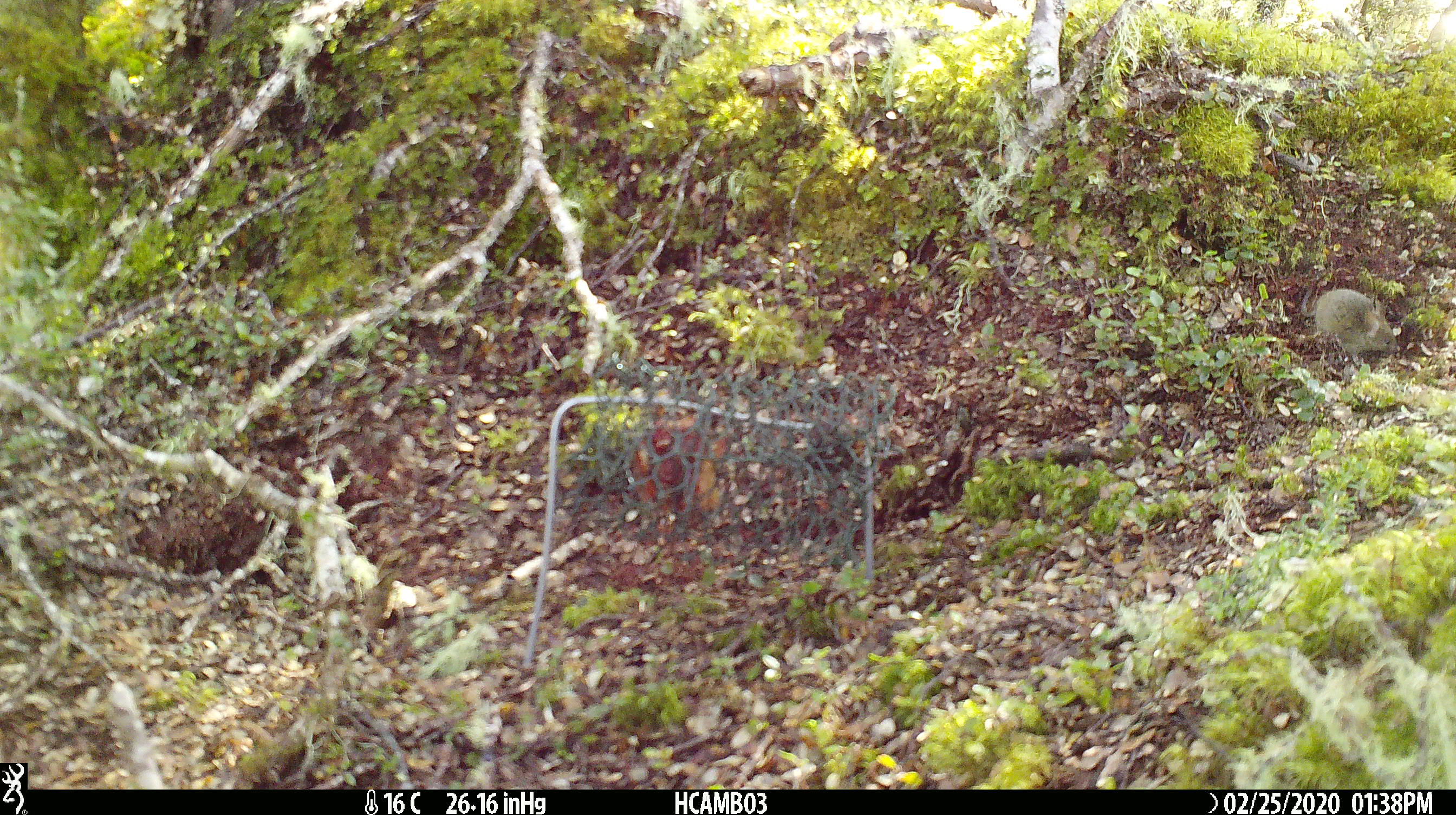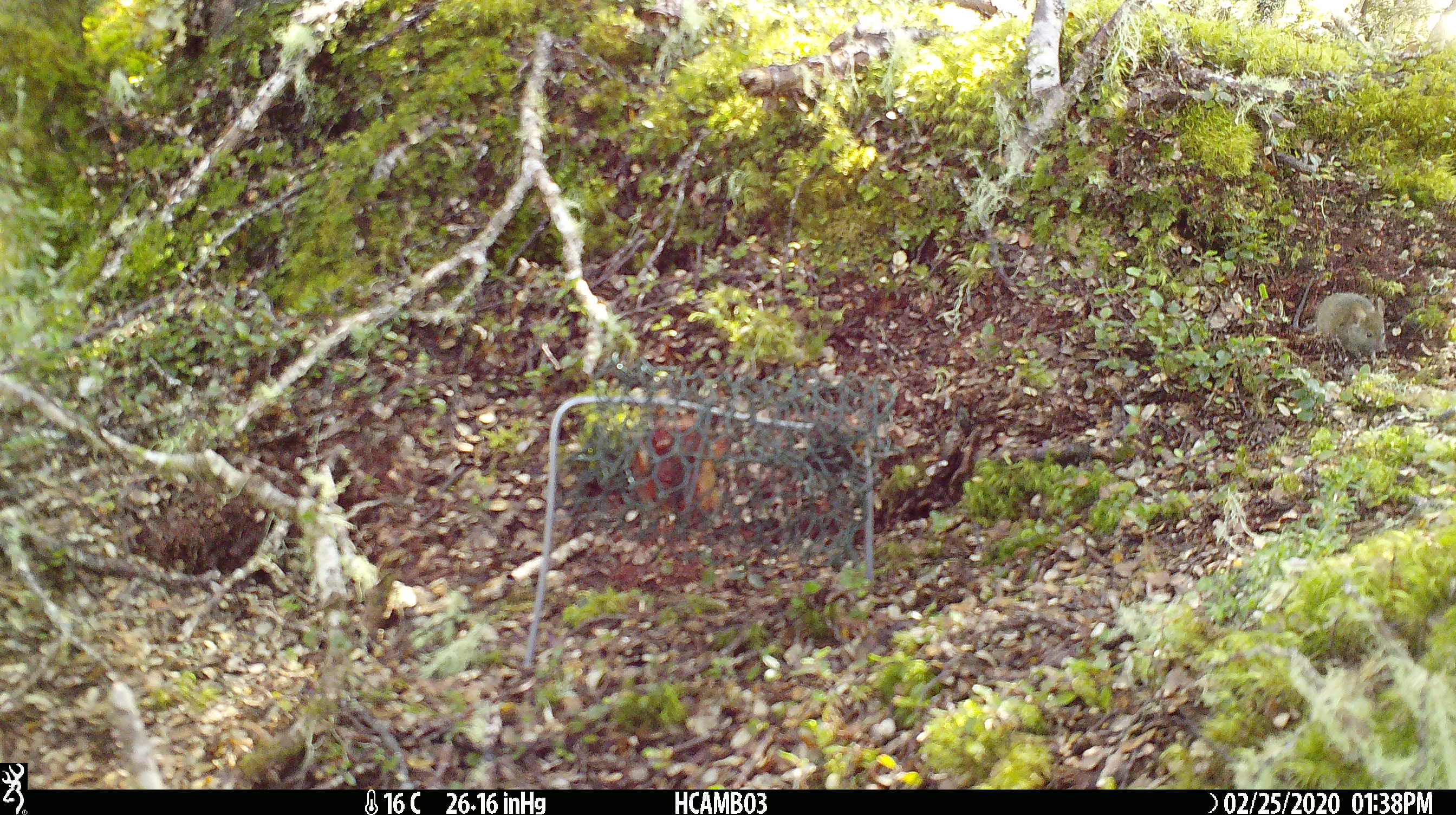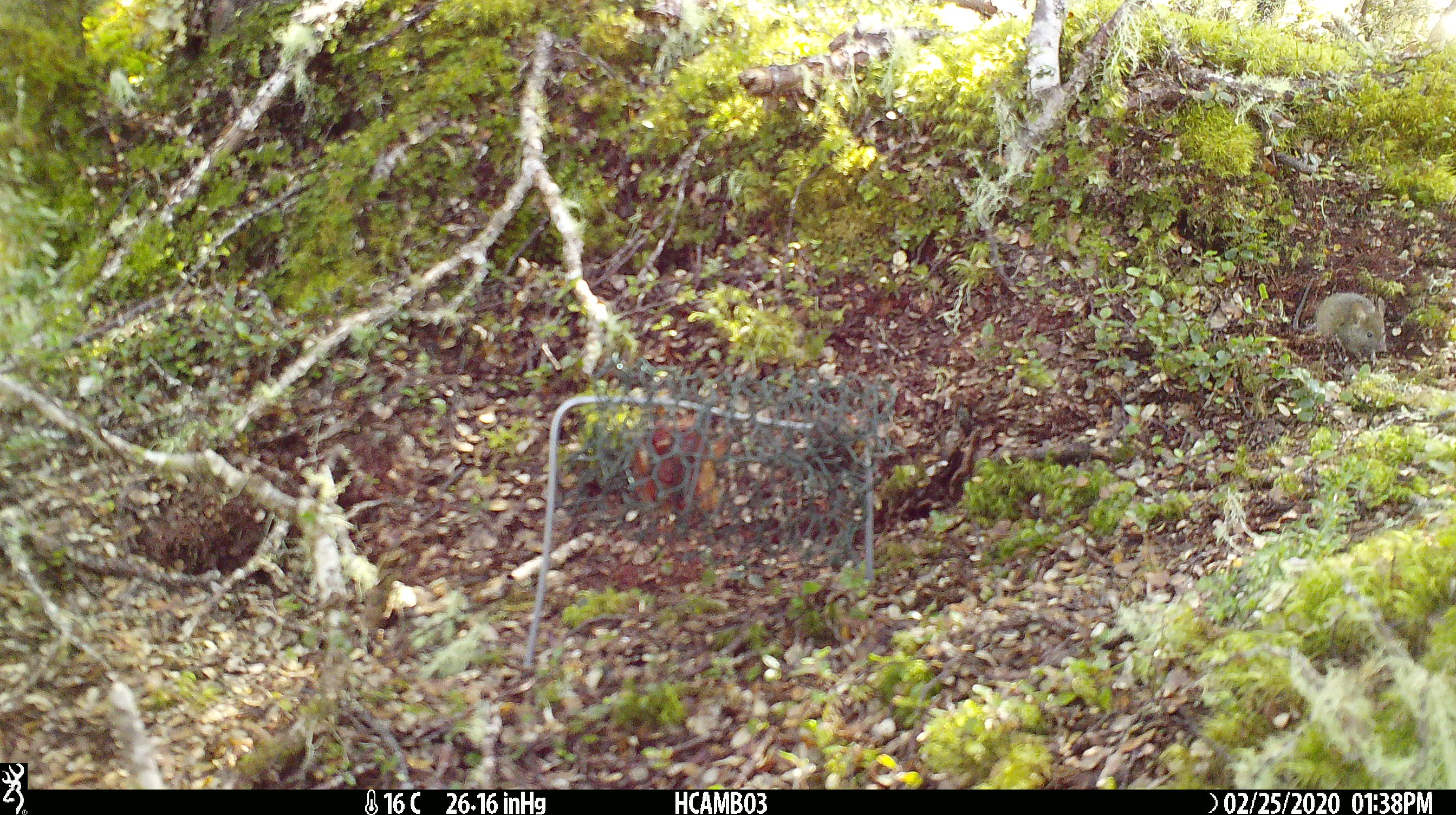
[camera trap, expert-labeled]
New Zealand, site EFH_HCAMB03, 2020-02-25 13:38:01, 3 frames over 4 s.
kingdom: Animalia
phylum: Chordata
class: Mammalia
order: Rodentia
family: Muridae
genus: Mus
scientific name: Mus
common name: mouse